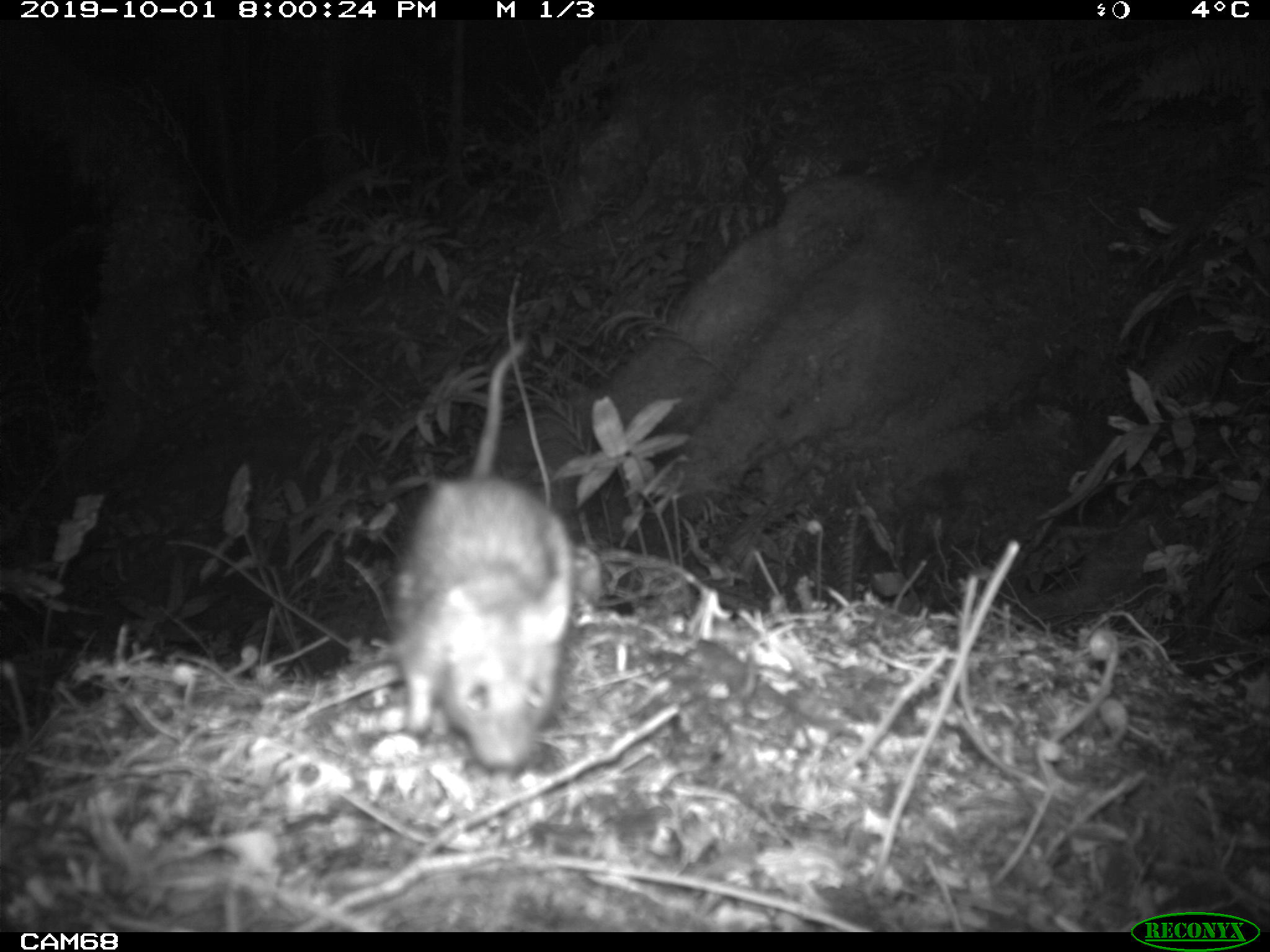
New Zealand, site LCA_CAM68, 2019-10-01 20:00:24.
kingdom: Animalia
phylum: Chordata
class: Mammalia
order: Rodentia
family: Muridae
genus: Rattus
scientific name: Rattus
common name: rat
Rat (Rattus).